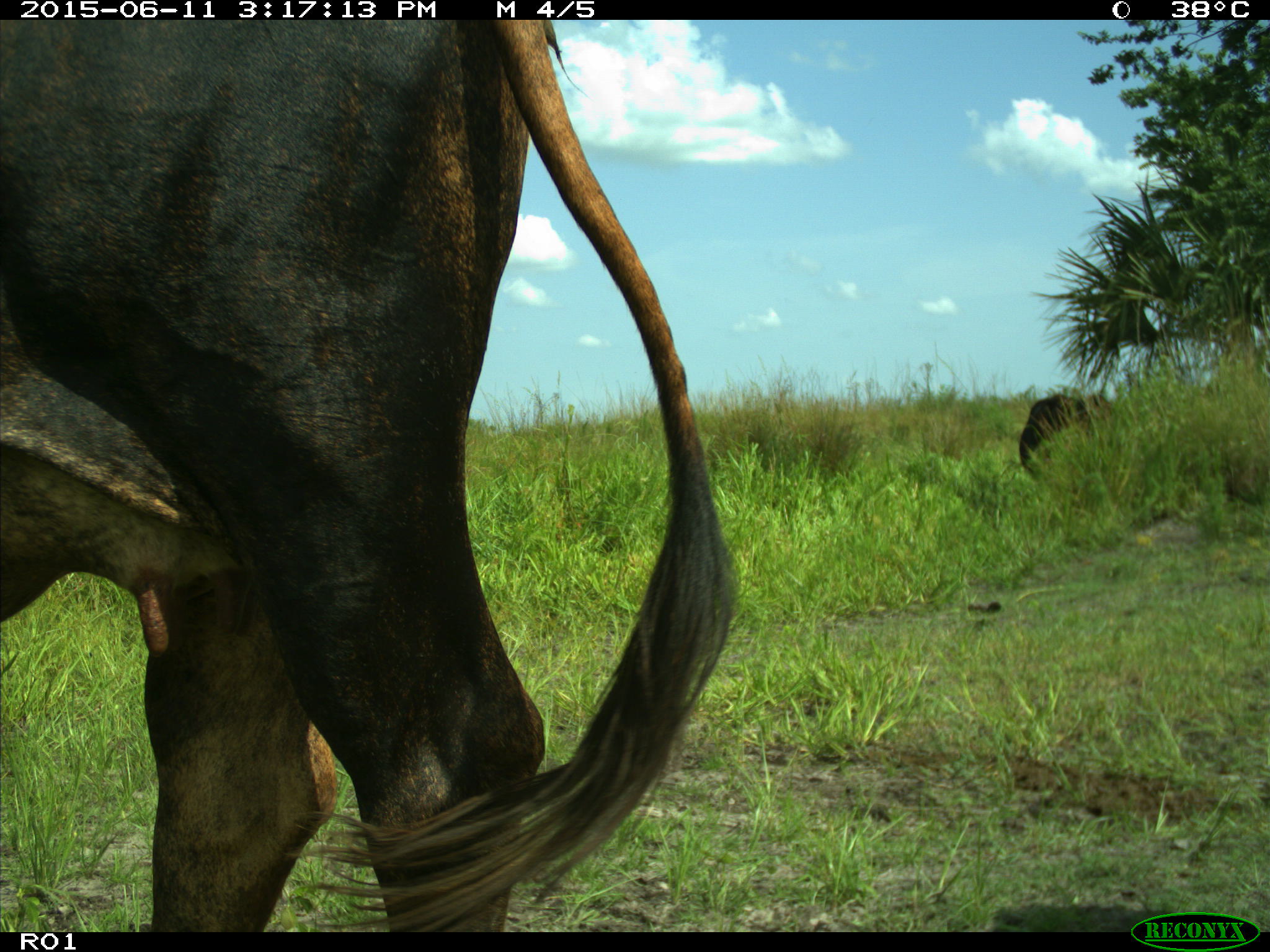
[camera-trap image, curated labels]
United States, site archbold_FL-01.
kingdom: Animalia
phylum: Chordata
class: Mammalia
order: Artiodactyla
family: Bovidae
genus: Bos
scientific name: Bos taurus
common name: domestic cow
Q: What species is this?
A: Bos taurus (domestic cow).